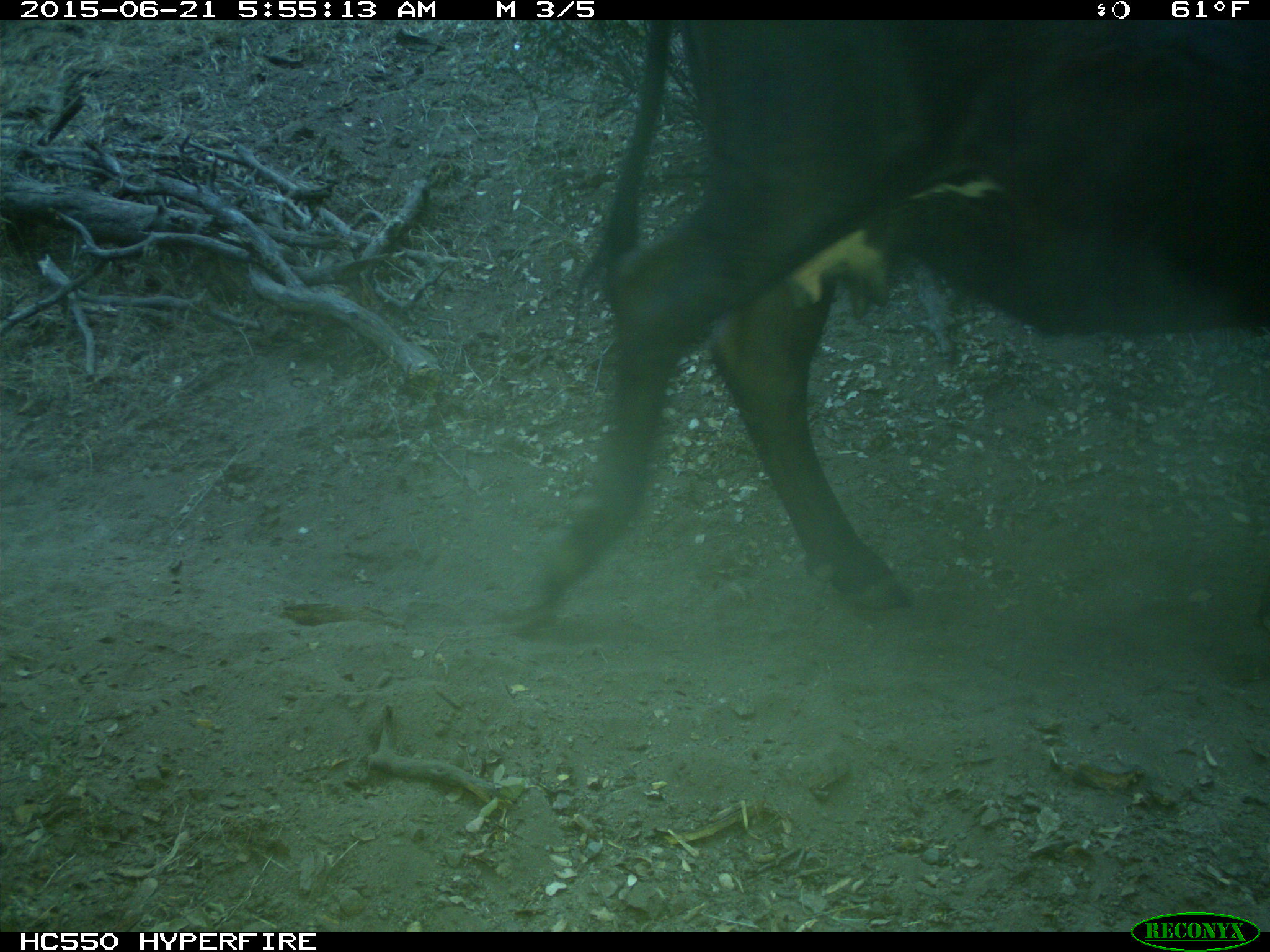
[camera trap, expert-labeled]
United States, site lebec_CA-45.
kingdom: Animalia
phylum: Chordata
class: Mammalia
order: Artiodactyla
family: Bovidae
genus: Bos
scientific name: Bos taurus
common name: domestic cow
Bos taurus (domestic cow).